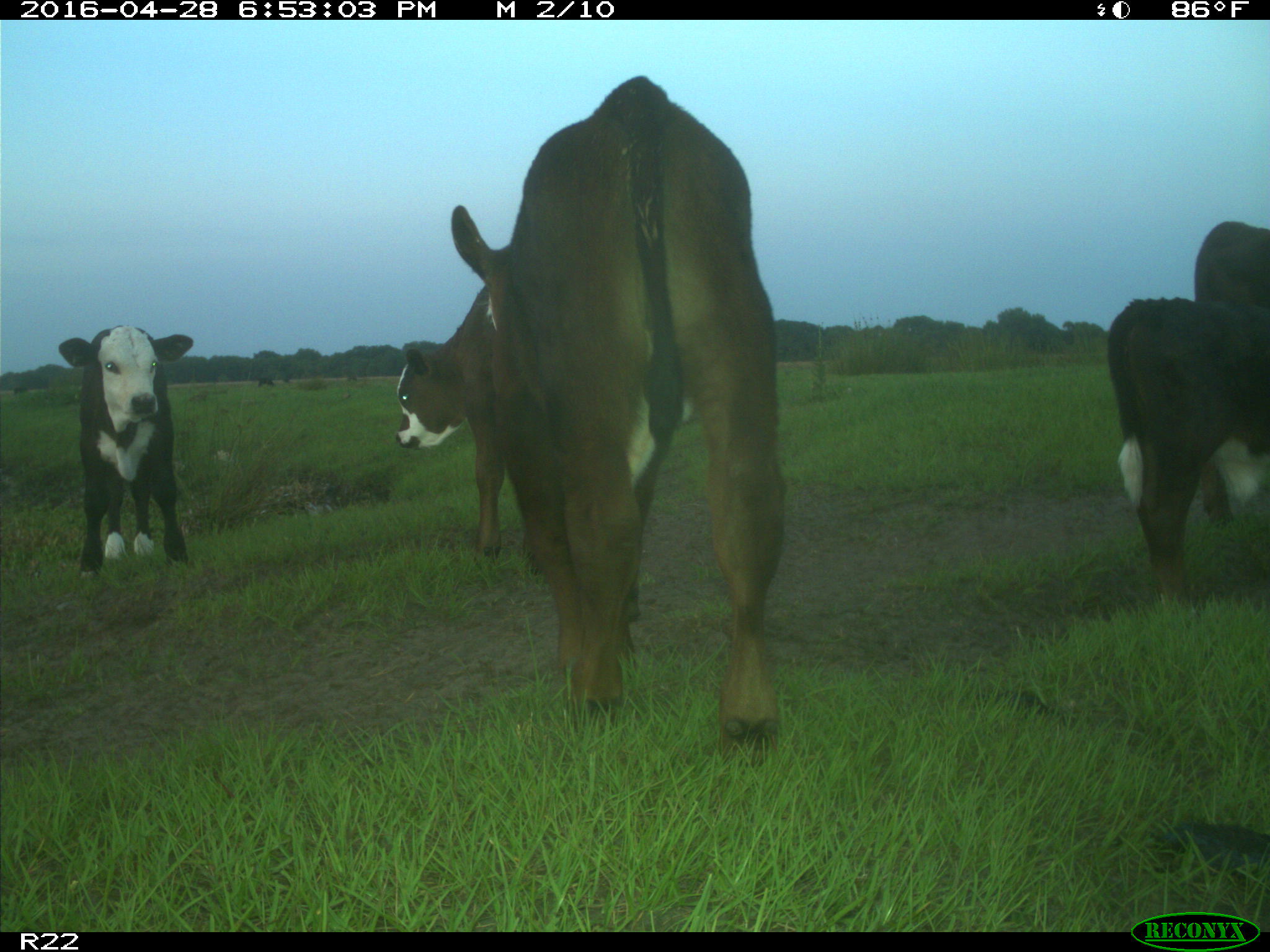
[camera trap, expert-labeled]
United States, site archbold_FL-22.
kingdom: Animalia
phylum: Chordata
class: Mammalia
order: Artiodactyla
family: Bovidae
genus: Bos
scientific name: Bos taurus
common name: domestic cow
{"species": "Bos taurus (domestic cow)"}